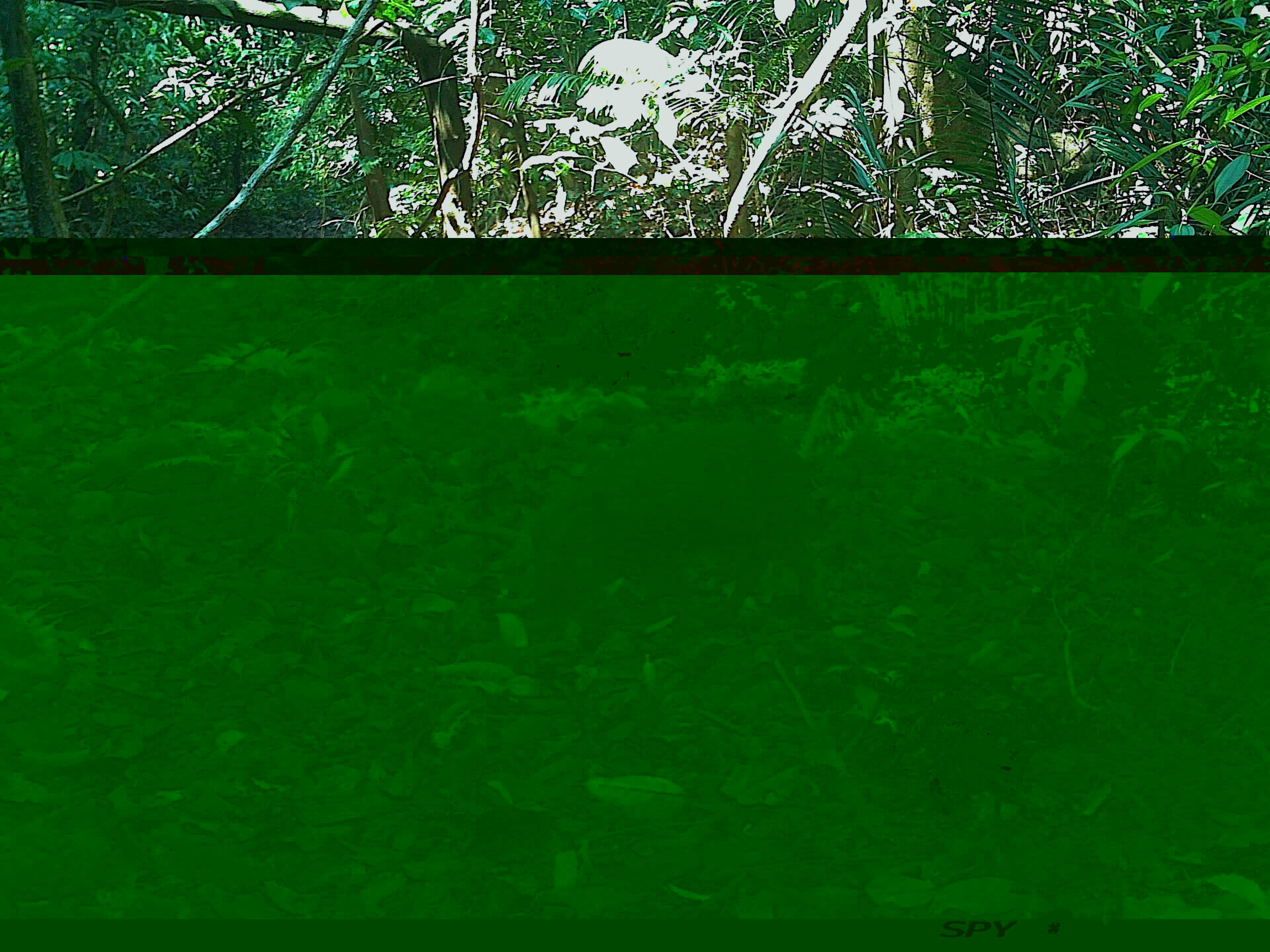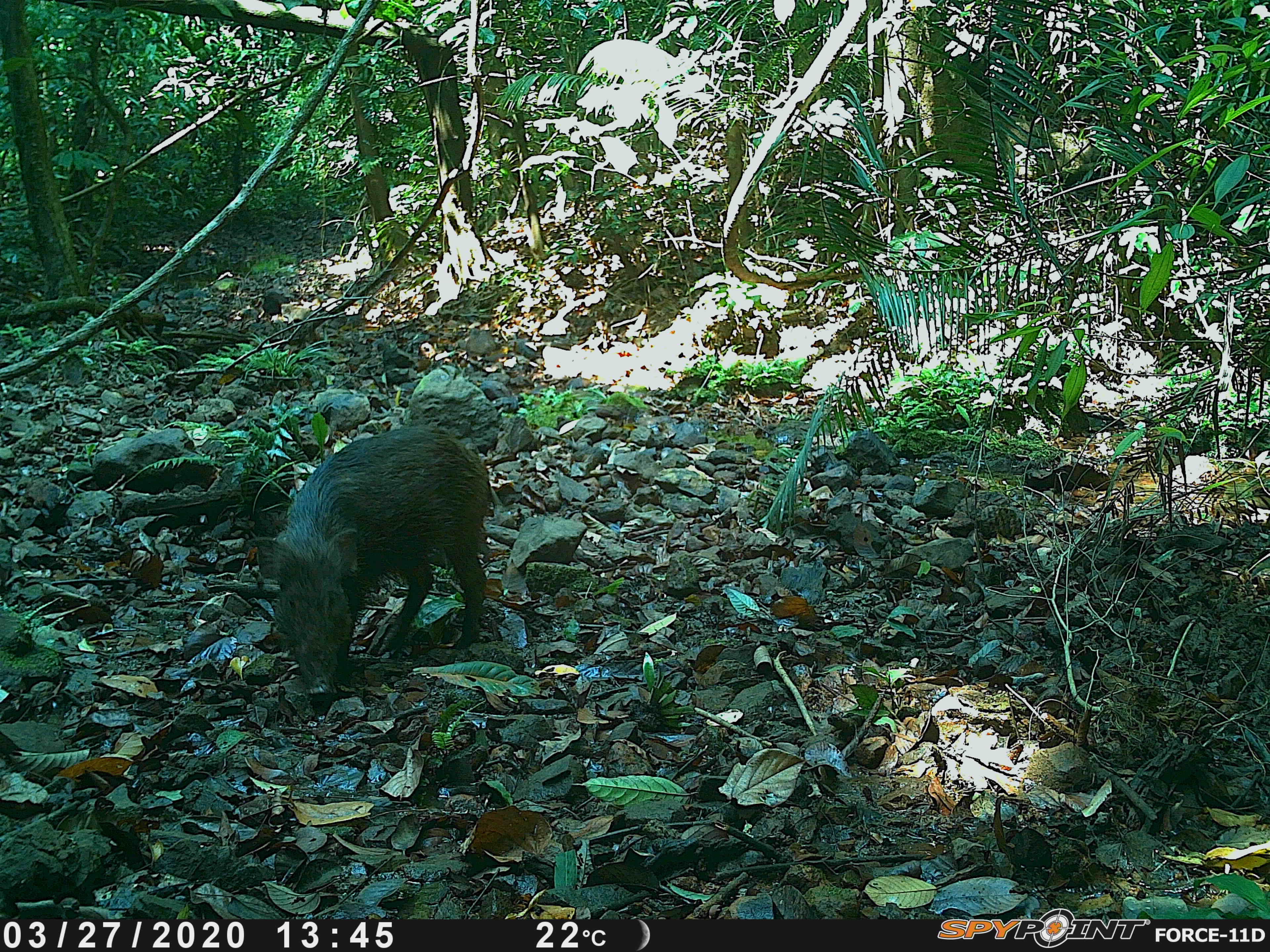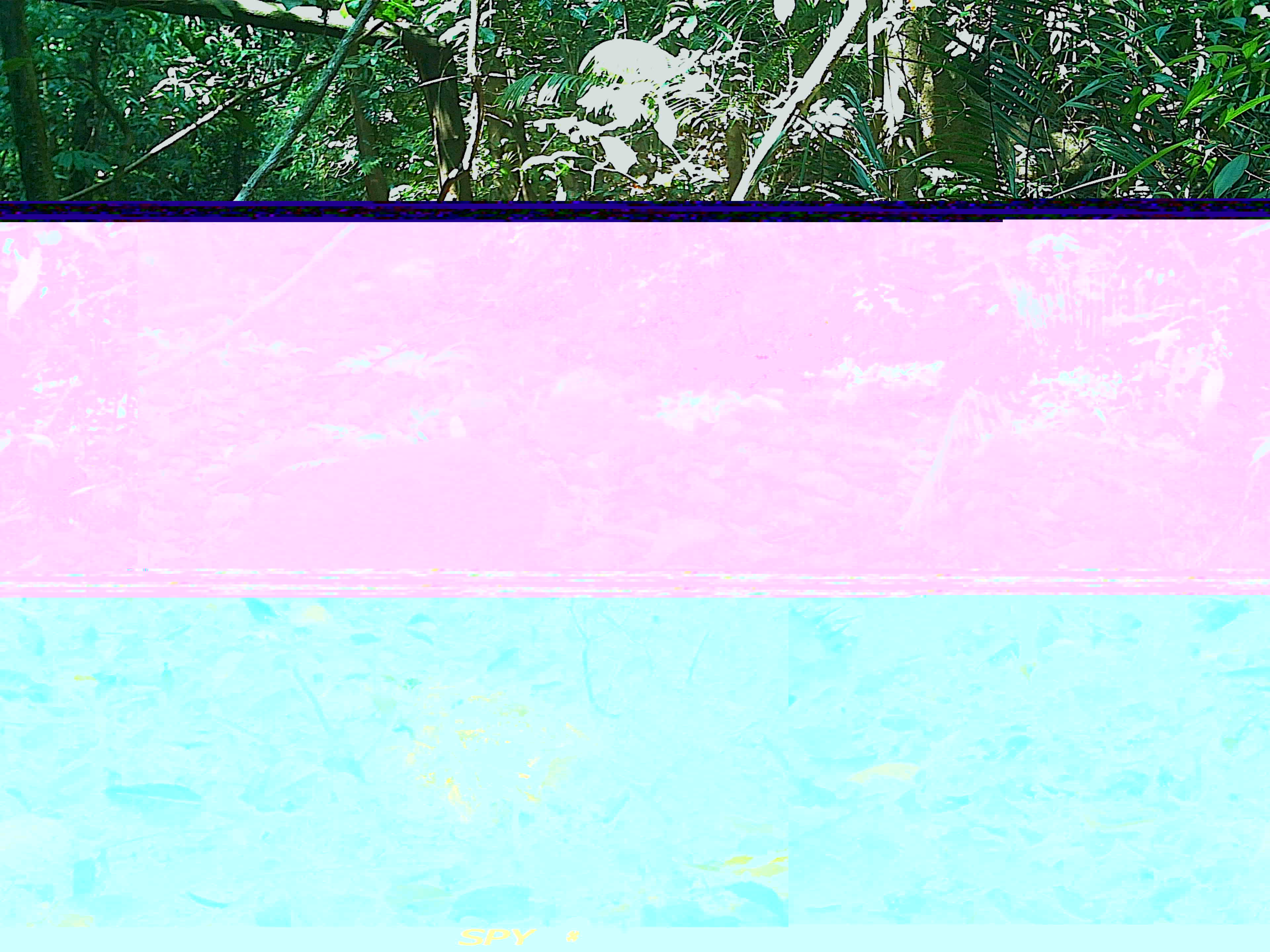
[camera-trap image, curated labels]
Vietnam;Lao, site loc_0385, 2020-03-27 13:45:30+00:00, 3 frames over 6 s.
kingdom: Animalia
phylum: Chordata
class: Mammalia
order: Artiodactyla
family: Suidae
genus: Sus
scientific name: Sus scrofa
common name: eurasian wild pig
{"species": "eurasian wild pig (Sus scrofa)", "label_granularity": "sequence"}